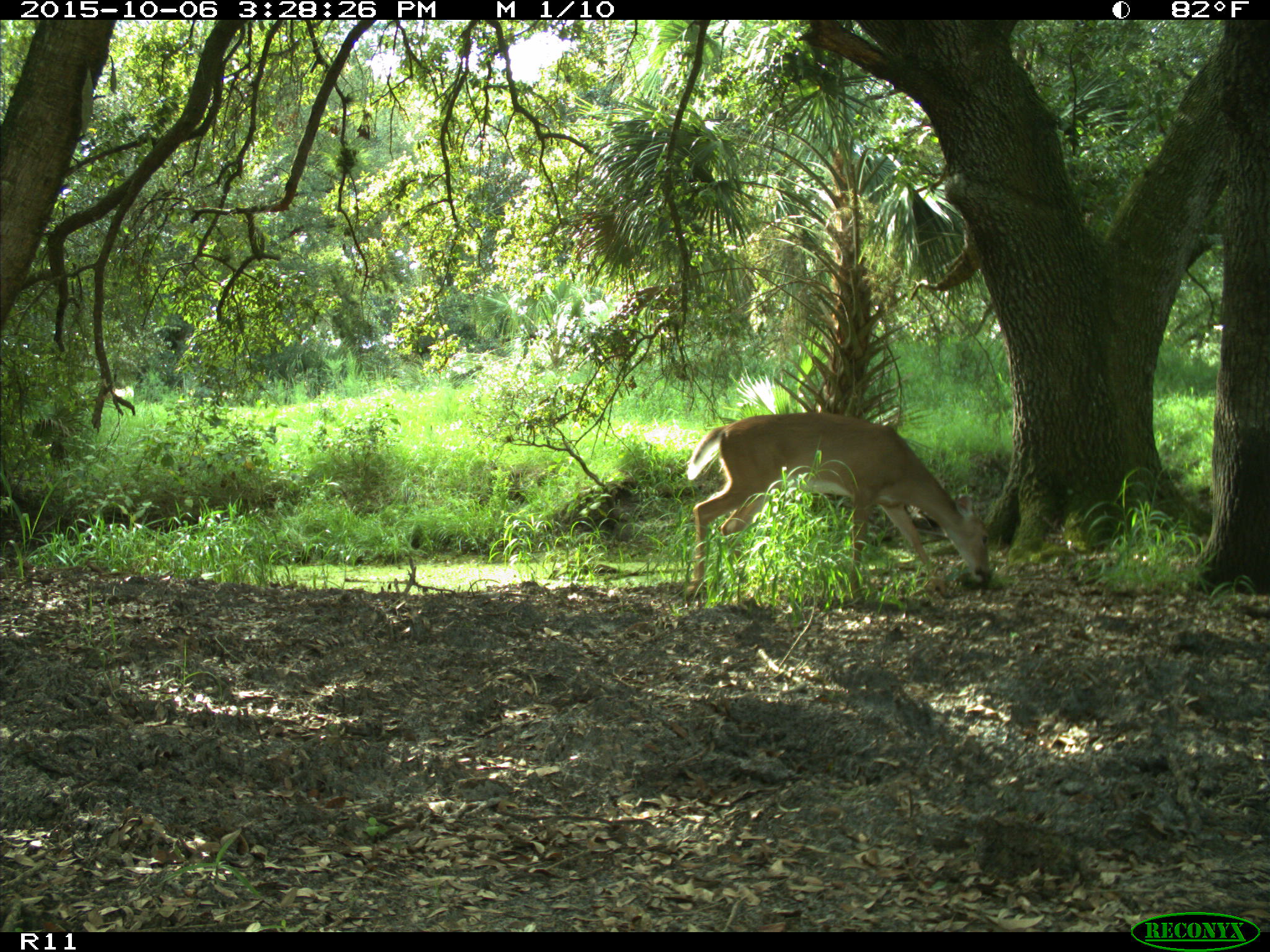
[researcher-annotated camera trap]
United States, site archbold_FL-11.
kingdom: Animalia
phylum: Chordata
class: Mammalia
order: Artiodactyla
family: Cervidae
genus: Odocoileus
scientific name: Odocoileus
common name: deer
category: unidentified deer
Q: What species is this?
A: Unidentified deer (deer) (Odocoileus).